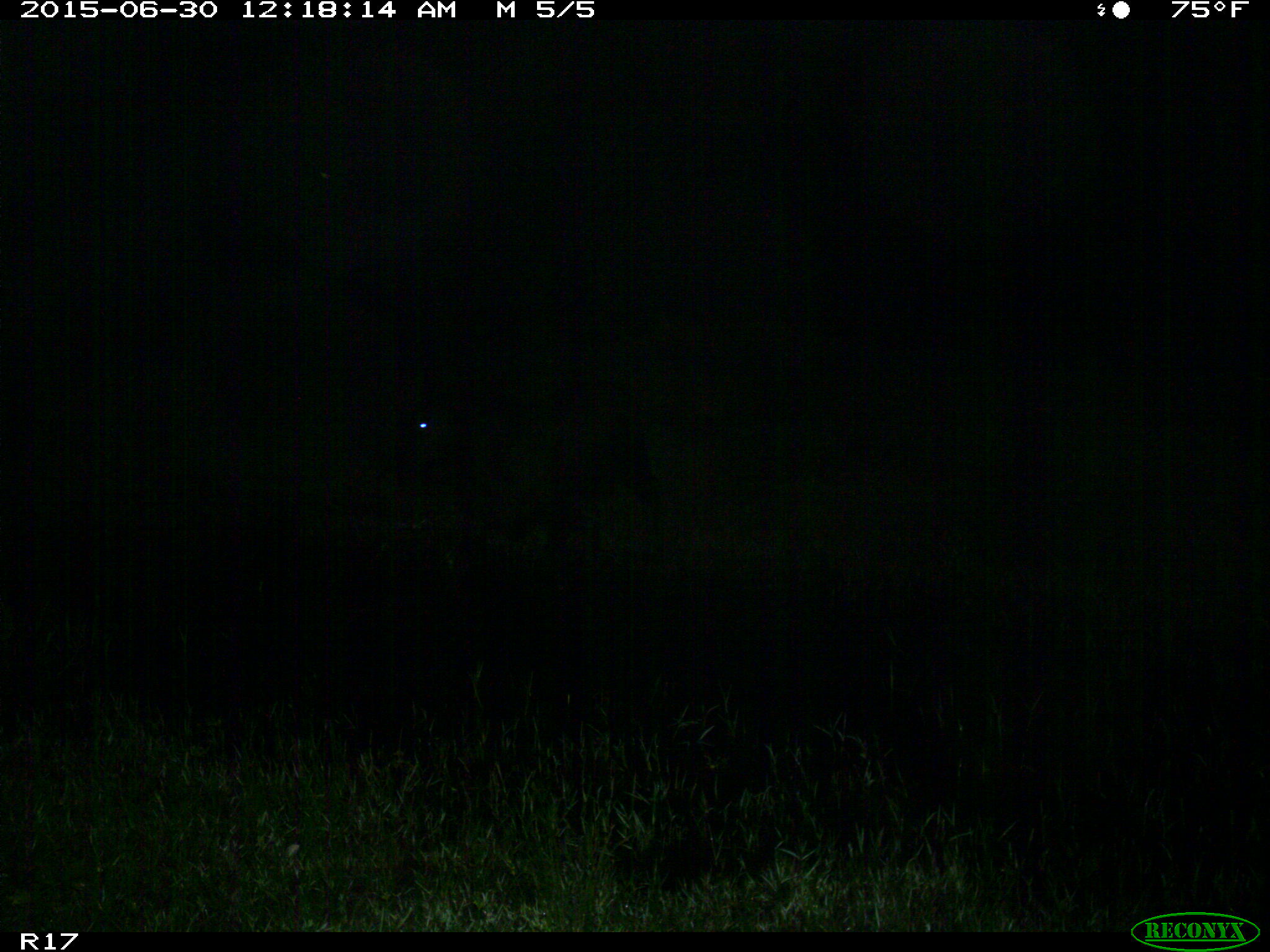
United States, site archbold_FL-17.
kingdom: Animalia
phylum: Chordata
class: Mammalia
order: Artiodactyla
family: Bovidae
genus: Bos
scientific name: Bos taurus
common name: domestic cow